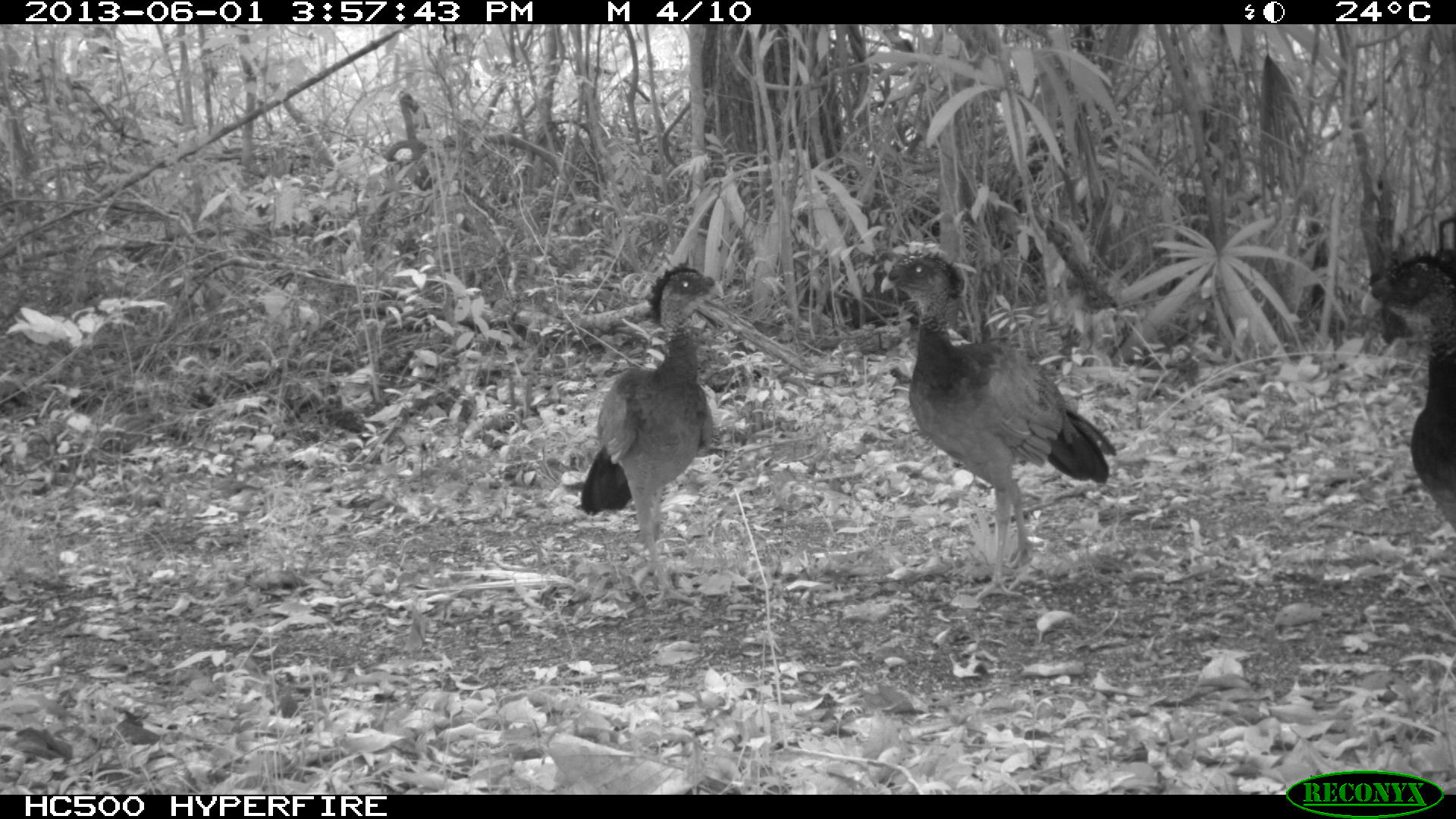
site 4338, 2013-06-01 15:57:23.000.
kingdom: Animalia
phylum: Chordata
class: Aves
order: Galliformes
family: Cracidae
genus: Crax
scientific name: Crax rubra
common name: great curassow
Crax rubra (great curassow), count 3, sex female.